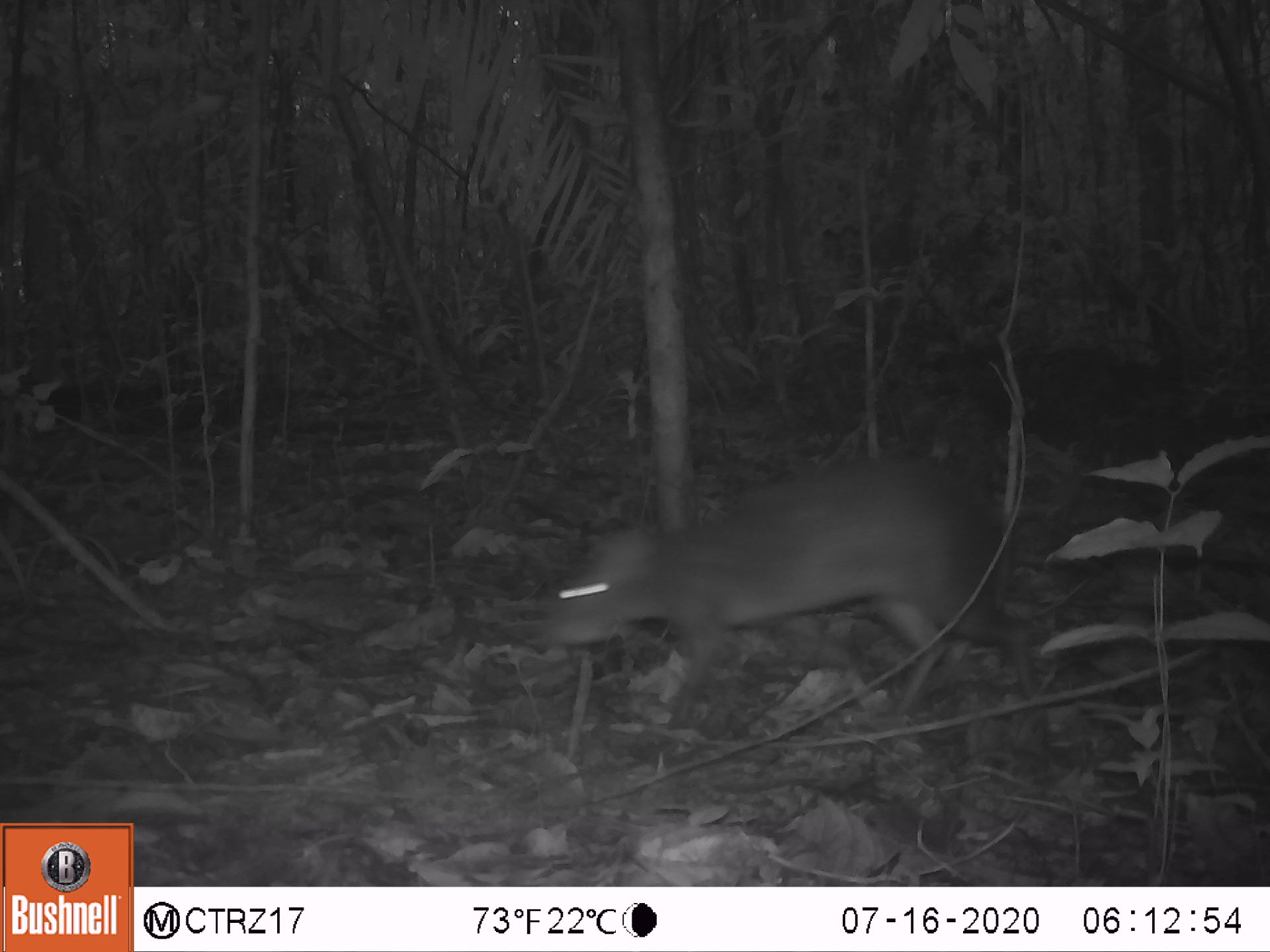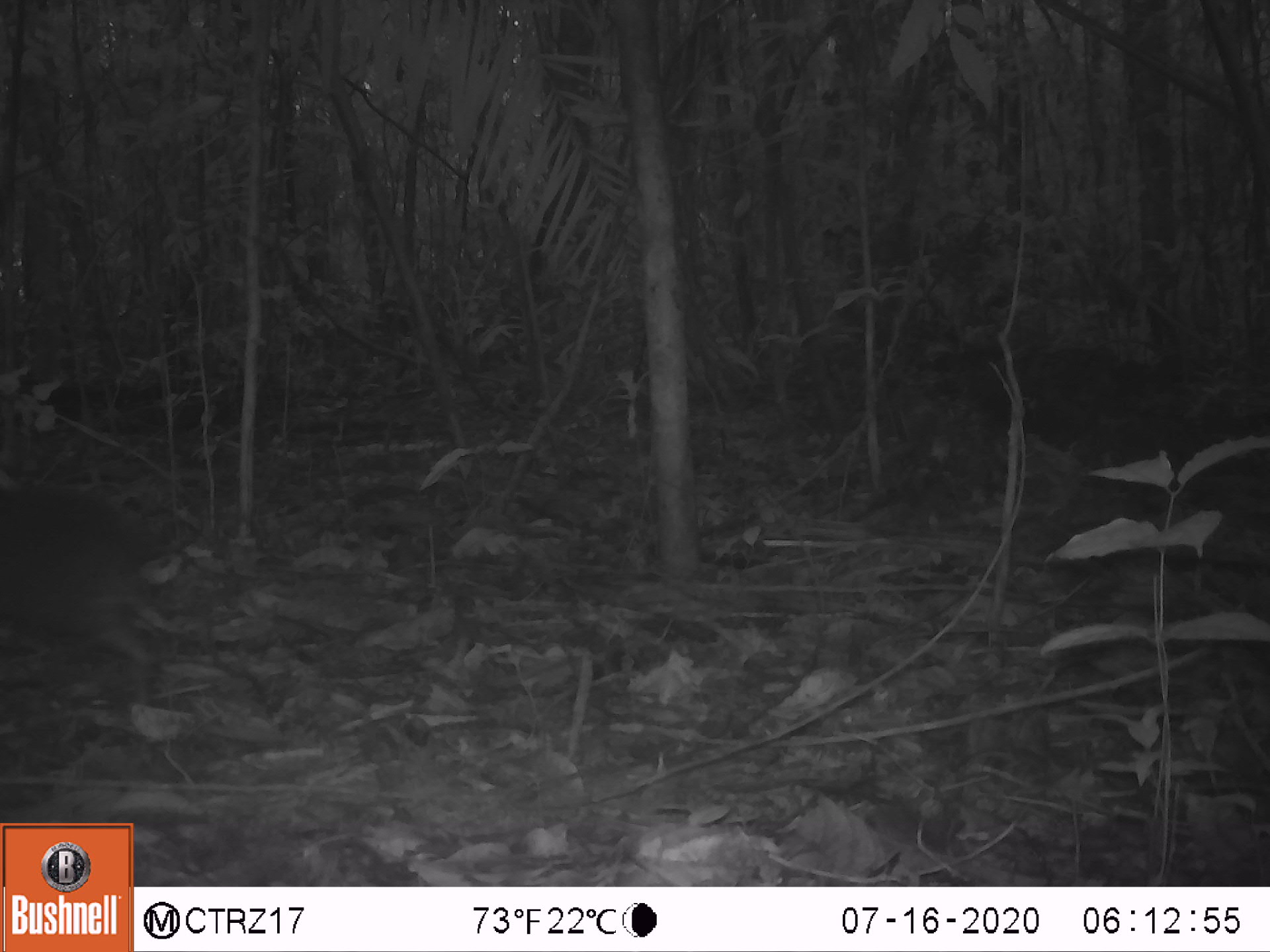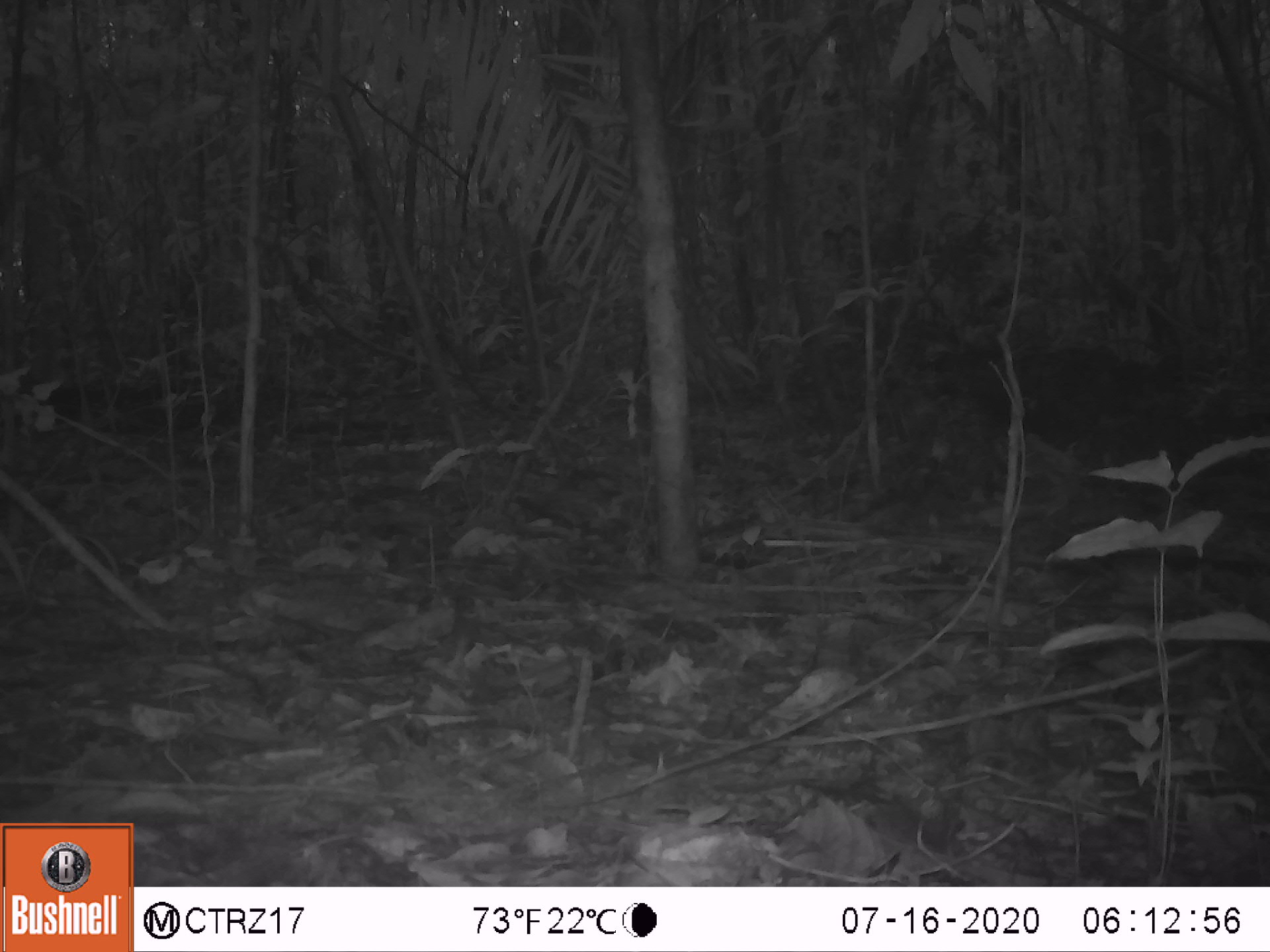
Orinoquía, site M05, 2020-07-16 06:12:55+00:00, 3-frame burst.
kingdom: Animalia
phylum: Chordata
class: Mammalia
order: Rodentia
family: Dasyproctidae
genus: Dasyprocta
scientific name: Dasyprocta fuliginosa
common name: black agouti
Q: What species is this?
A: Black agouti (Dasyprocta fuliginosa).